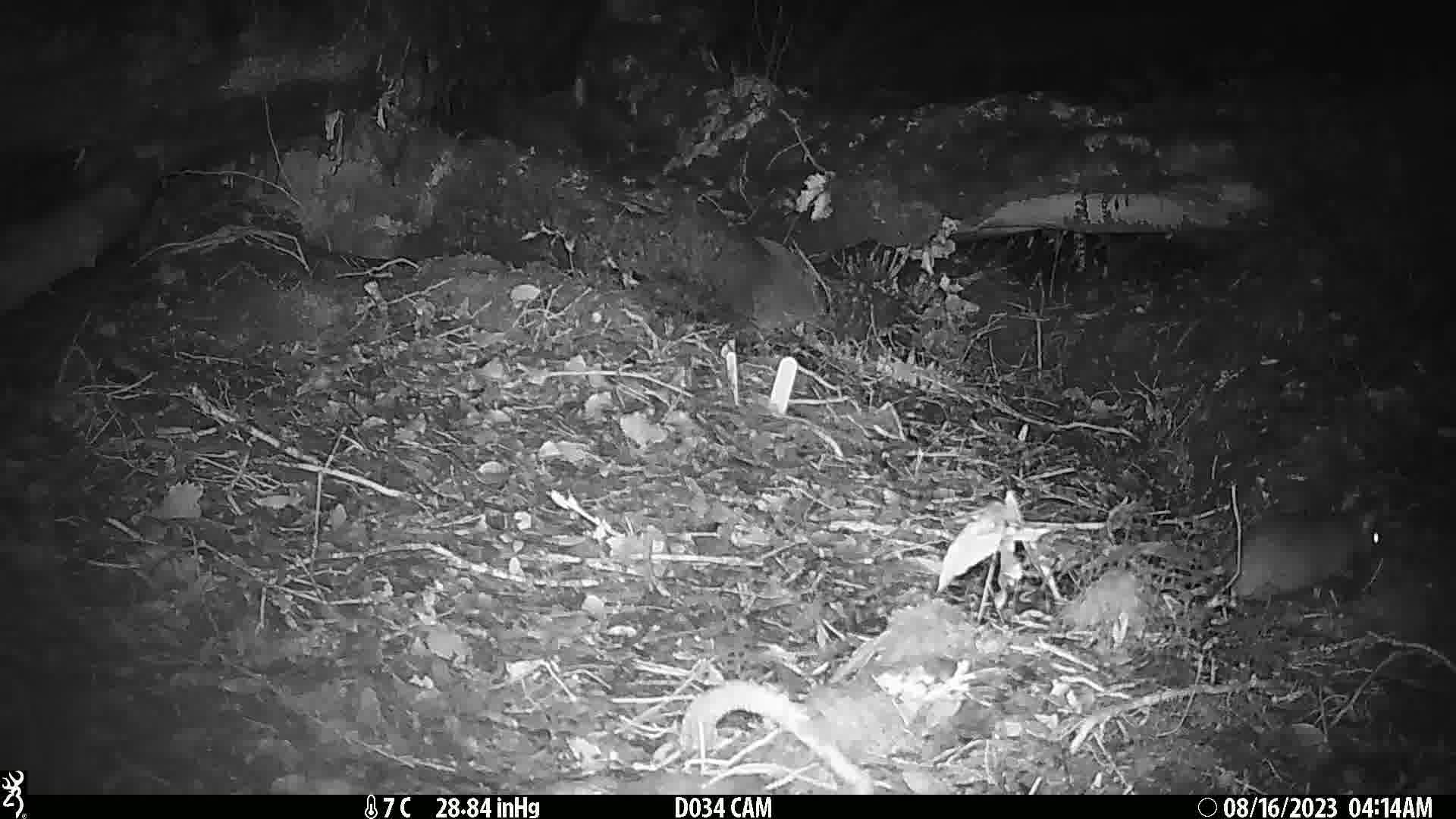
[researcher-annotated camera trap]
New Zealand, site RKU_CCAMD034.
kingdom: Animalia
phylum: Chordata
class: Mammalia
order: Rodentia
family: Muridae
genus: Rattus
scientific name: Rattus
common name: rat